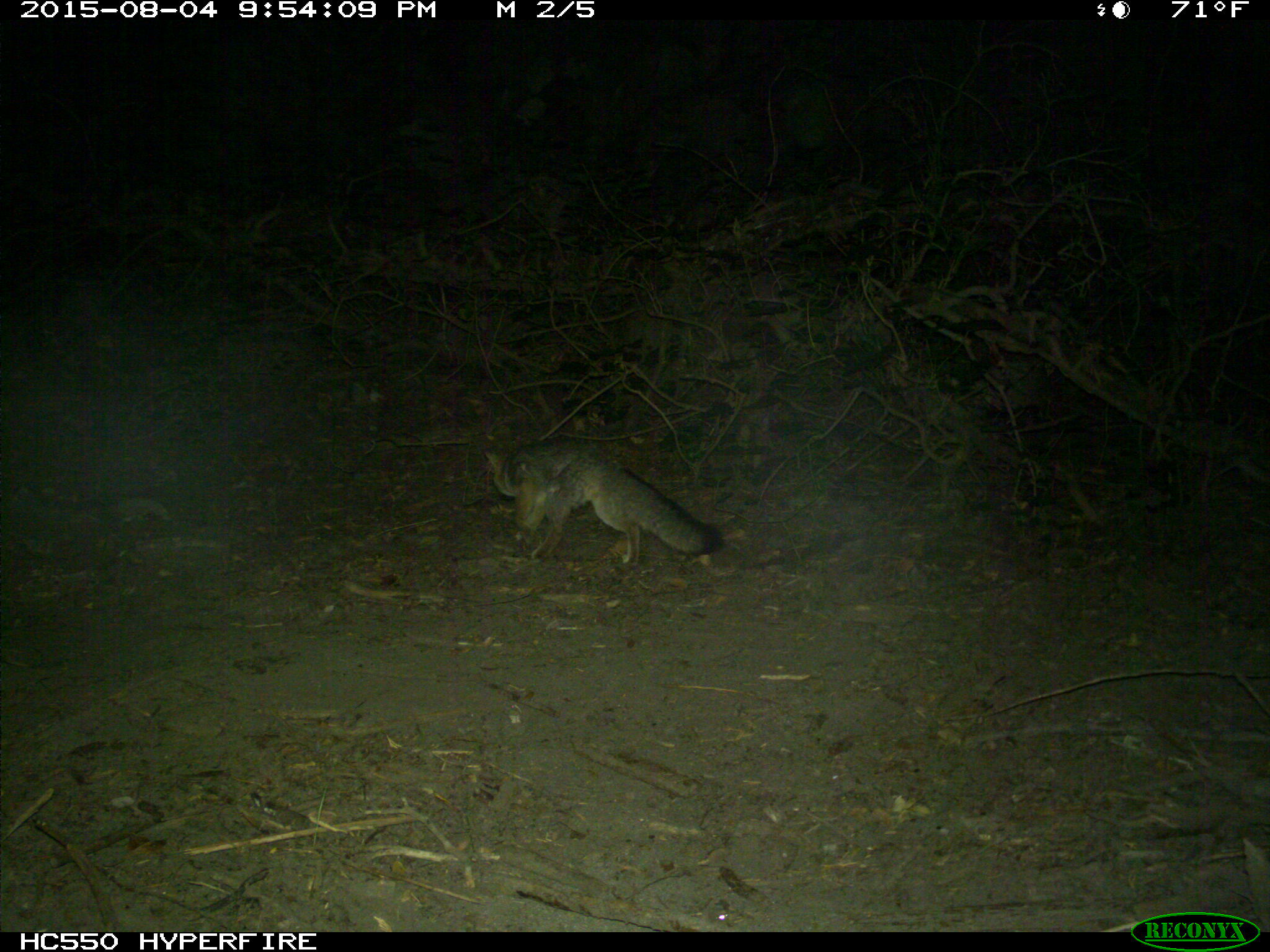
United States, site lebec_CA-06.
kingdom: Animalia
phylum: Chordata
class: Mammalia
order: Carnivora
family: Canidae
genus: Urocyon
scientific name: Urocyon cinereoargenteus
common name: gray fox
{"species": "Urocyon cinereoargenteus (gray fox)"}